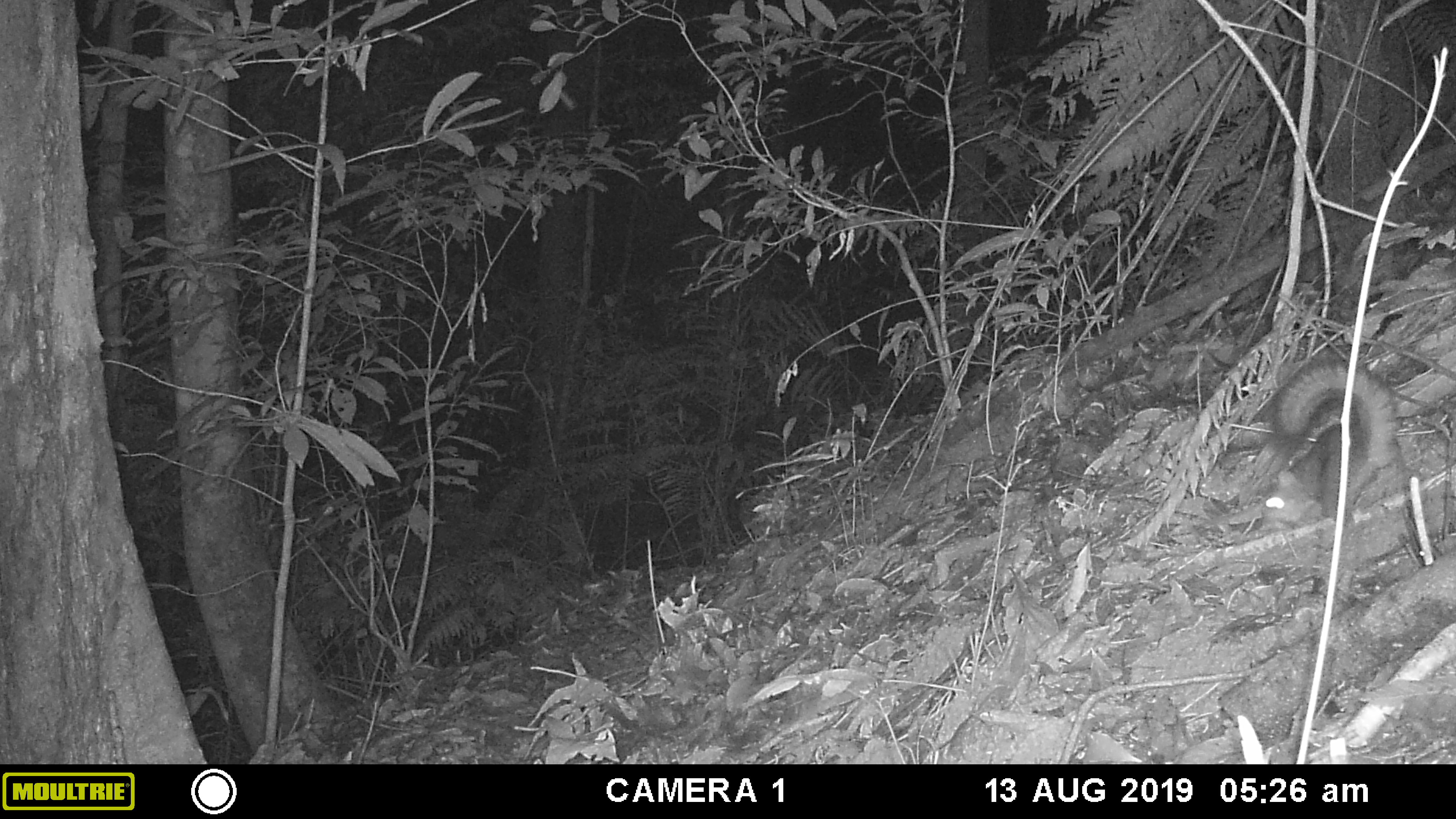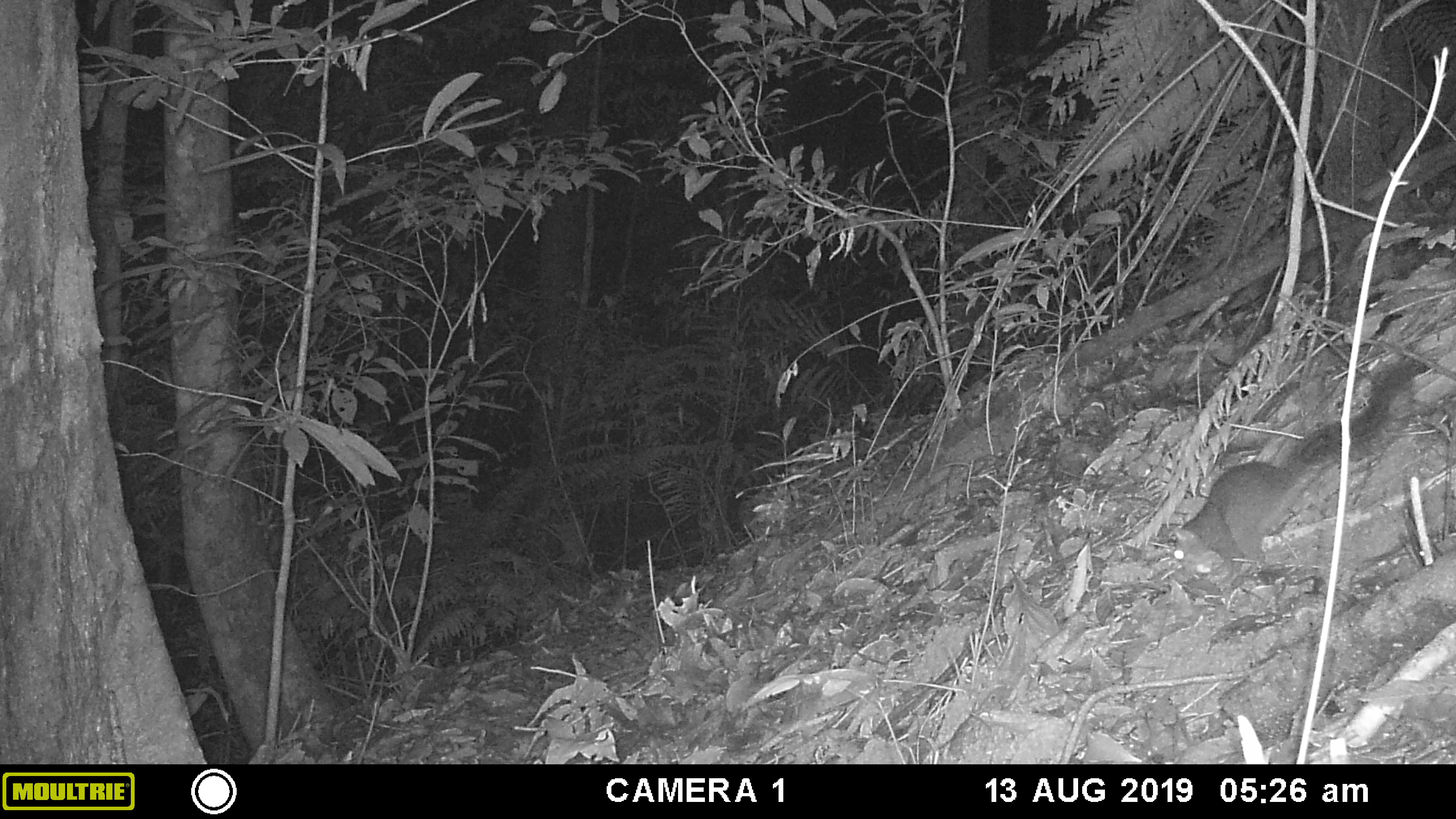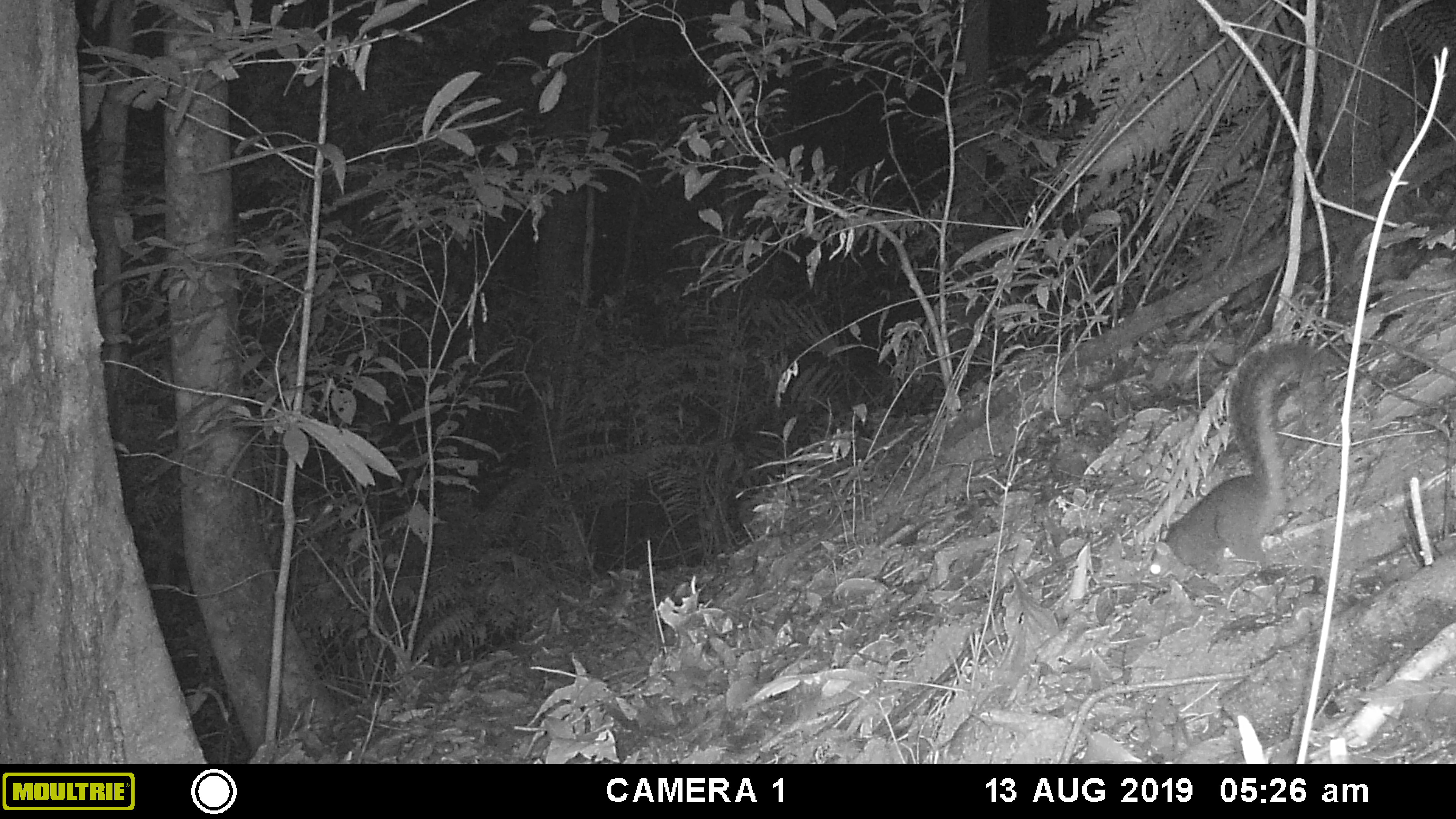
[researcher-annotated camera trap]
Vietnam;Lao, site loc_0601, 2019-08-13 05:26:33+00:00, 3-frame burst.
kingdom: Animalia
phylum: Chordata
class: Mammalia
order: Rodentia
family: Sciuridae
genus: Dremomys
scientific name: Dremomys rufigenis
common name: red-cheeked squirrel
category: red cheeked squirrel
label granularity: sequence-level